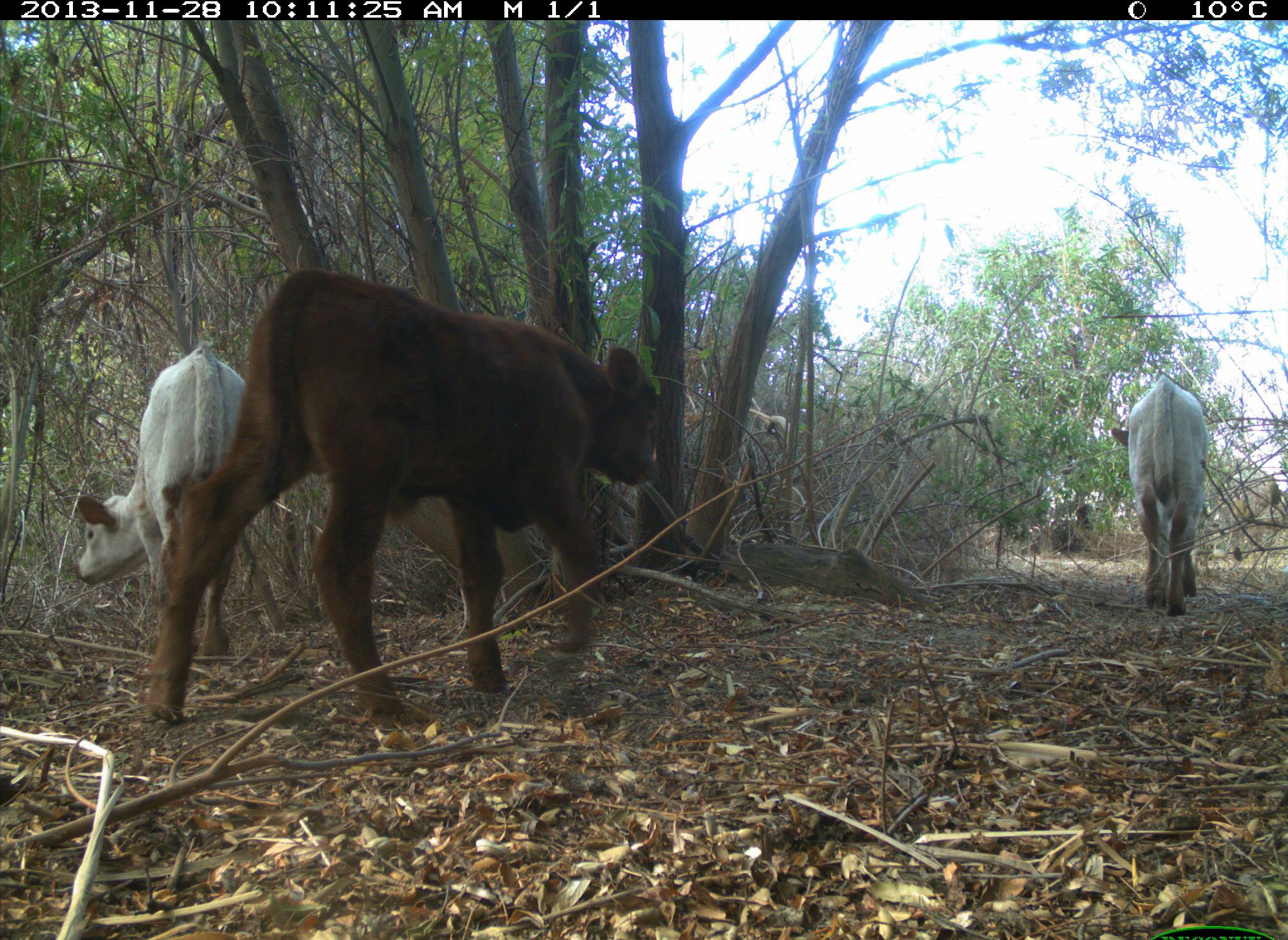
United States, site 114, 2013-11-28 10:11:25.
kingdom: Animalia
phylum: Chordata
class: Mammalia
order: Artiodactyla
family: Bovidae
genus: Bos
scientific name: Bos taurus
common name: cow